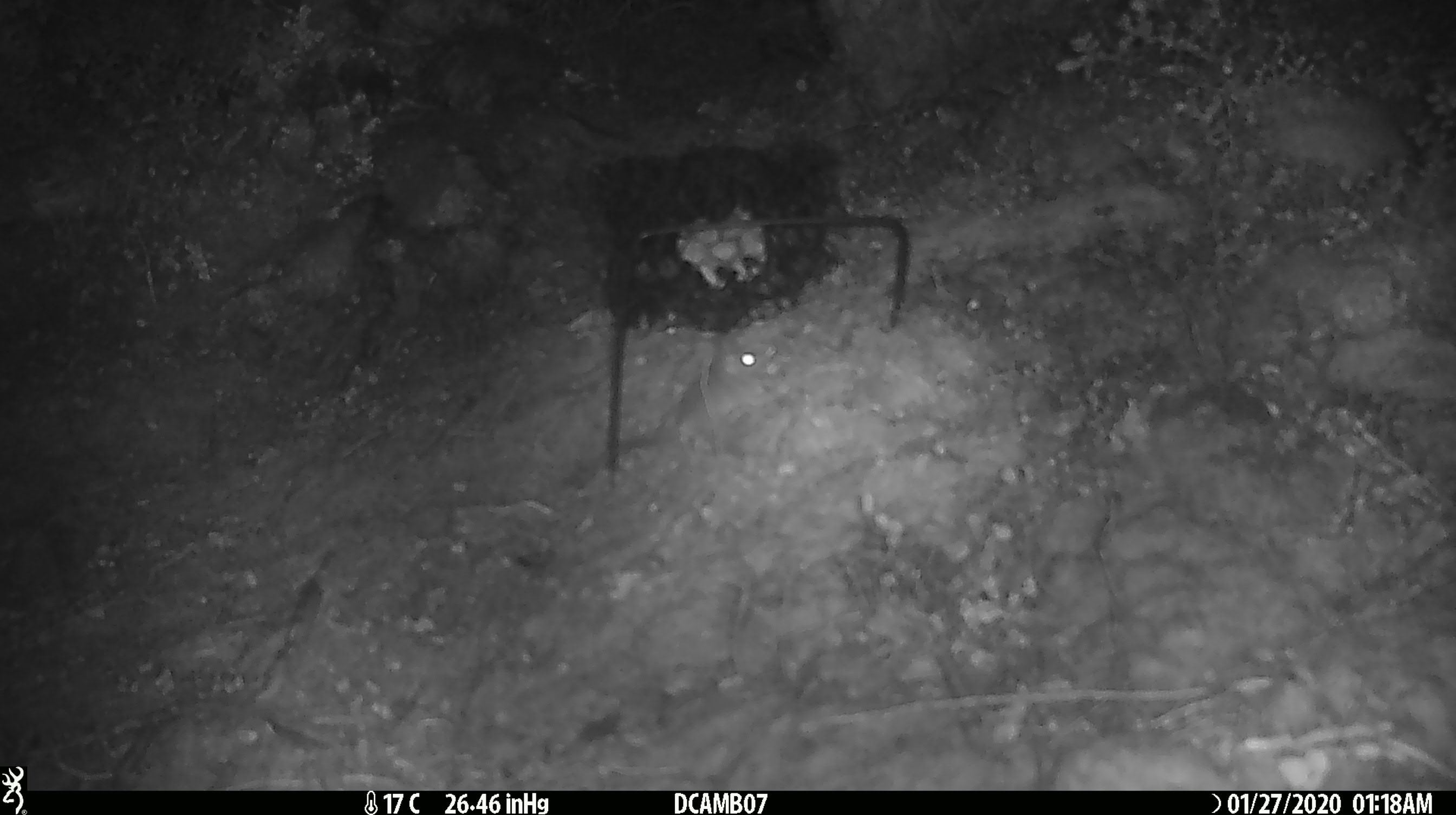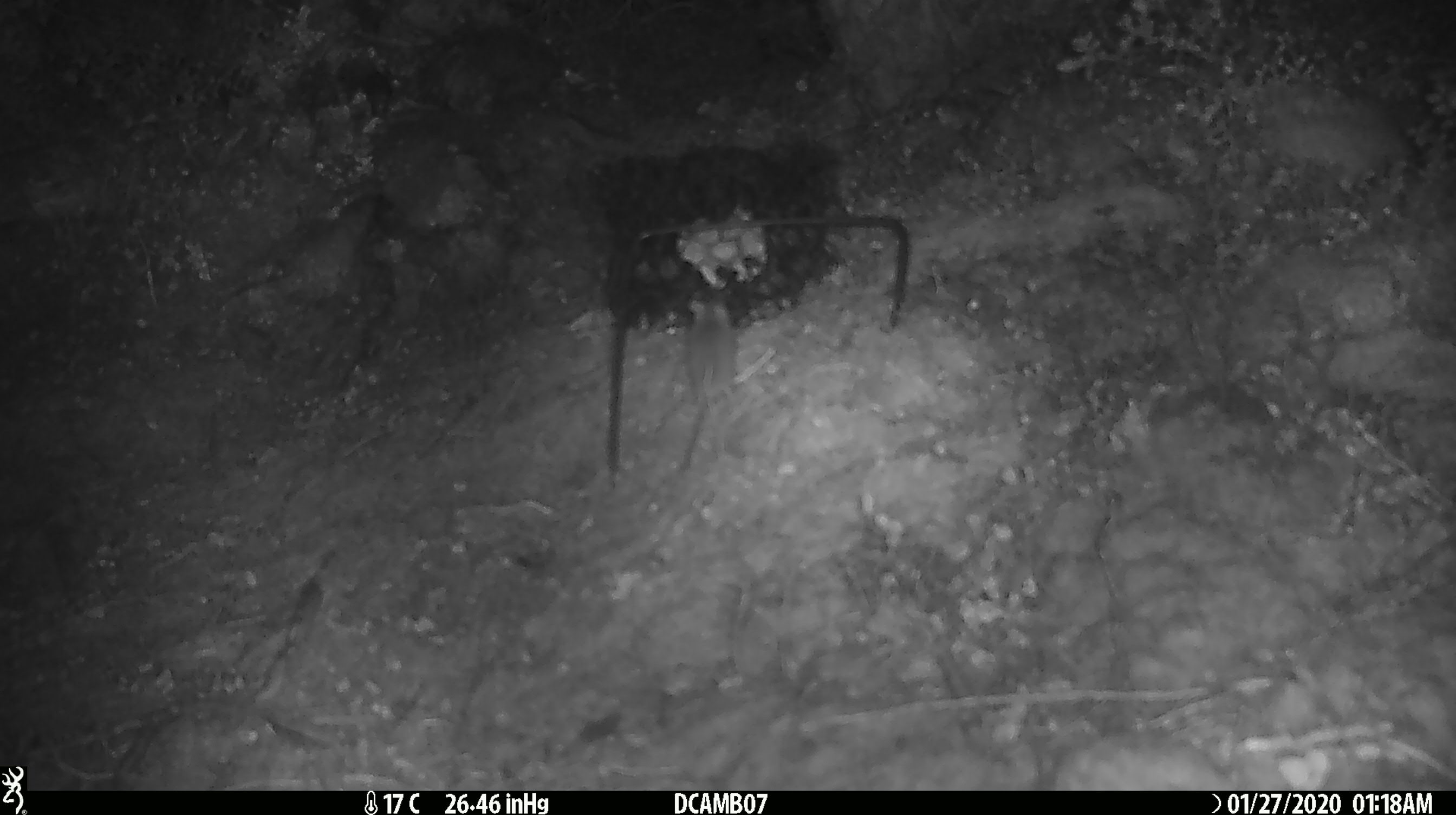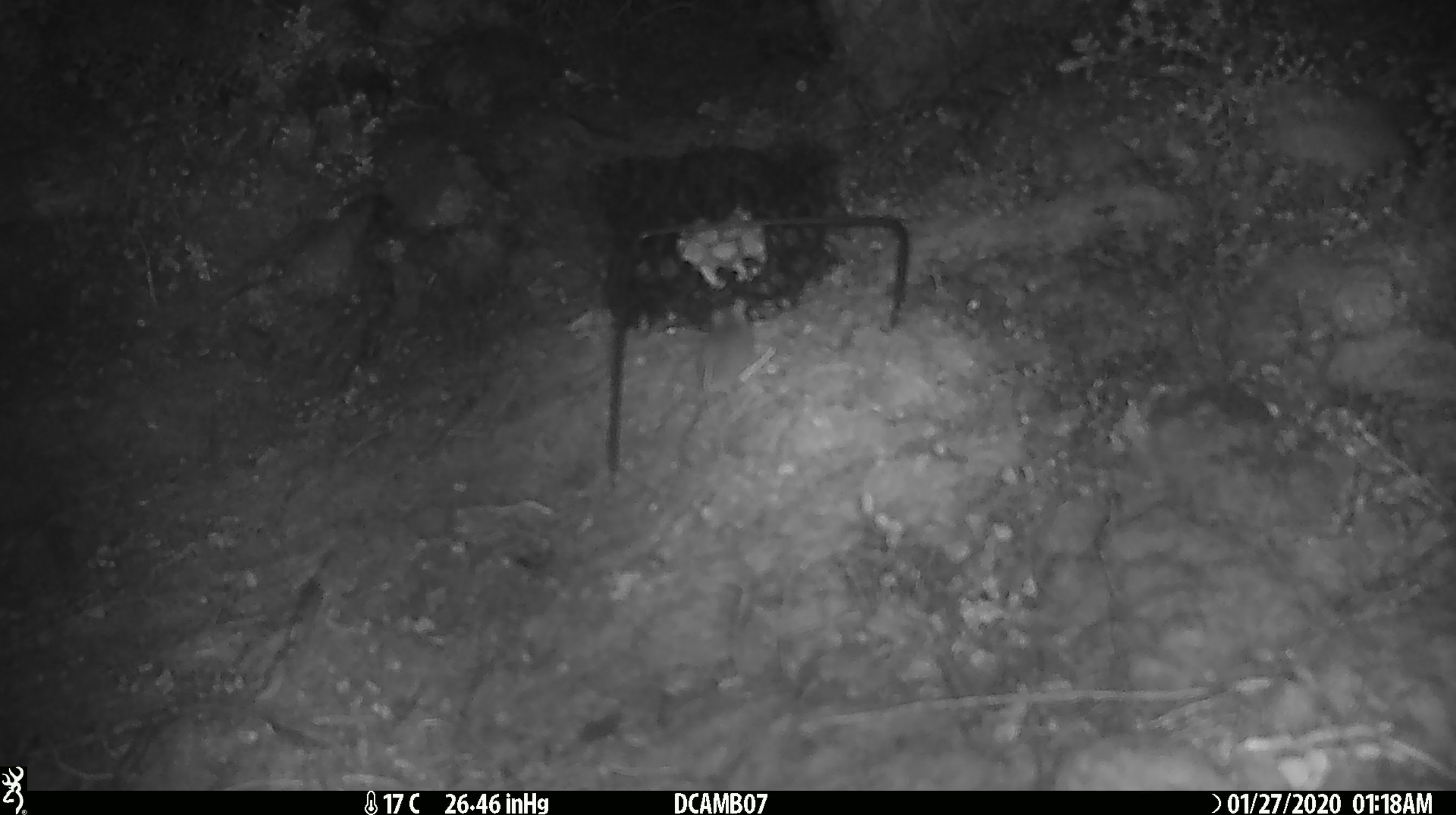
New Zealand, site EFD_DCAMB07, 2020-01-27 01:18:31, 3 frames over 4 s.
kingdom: Animalia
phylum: Chordata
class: Mammalia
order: Rodentia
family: Muridae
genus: Mus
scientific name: Mus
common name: mouse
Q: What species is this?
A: Mouse (Mus).